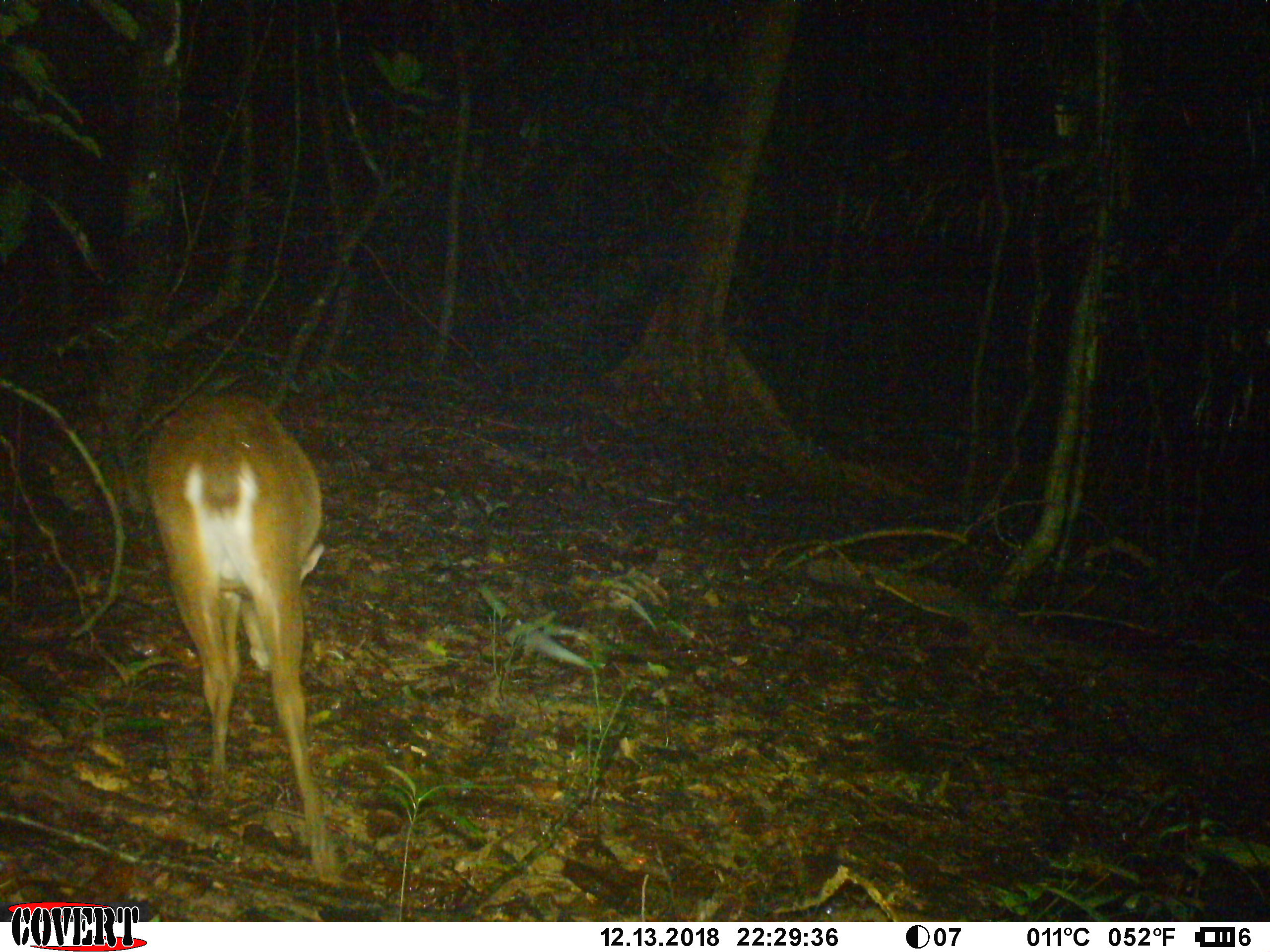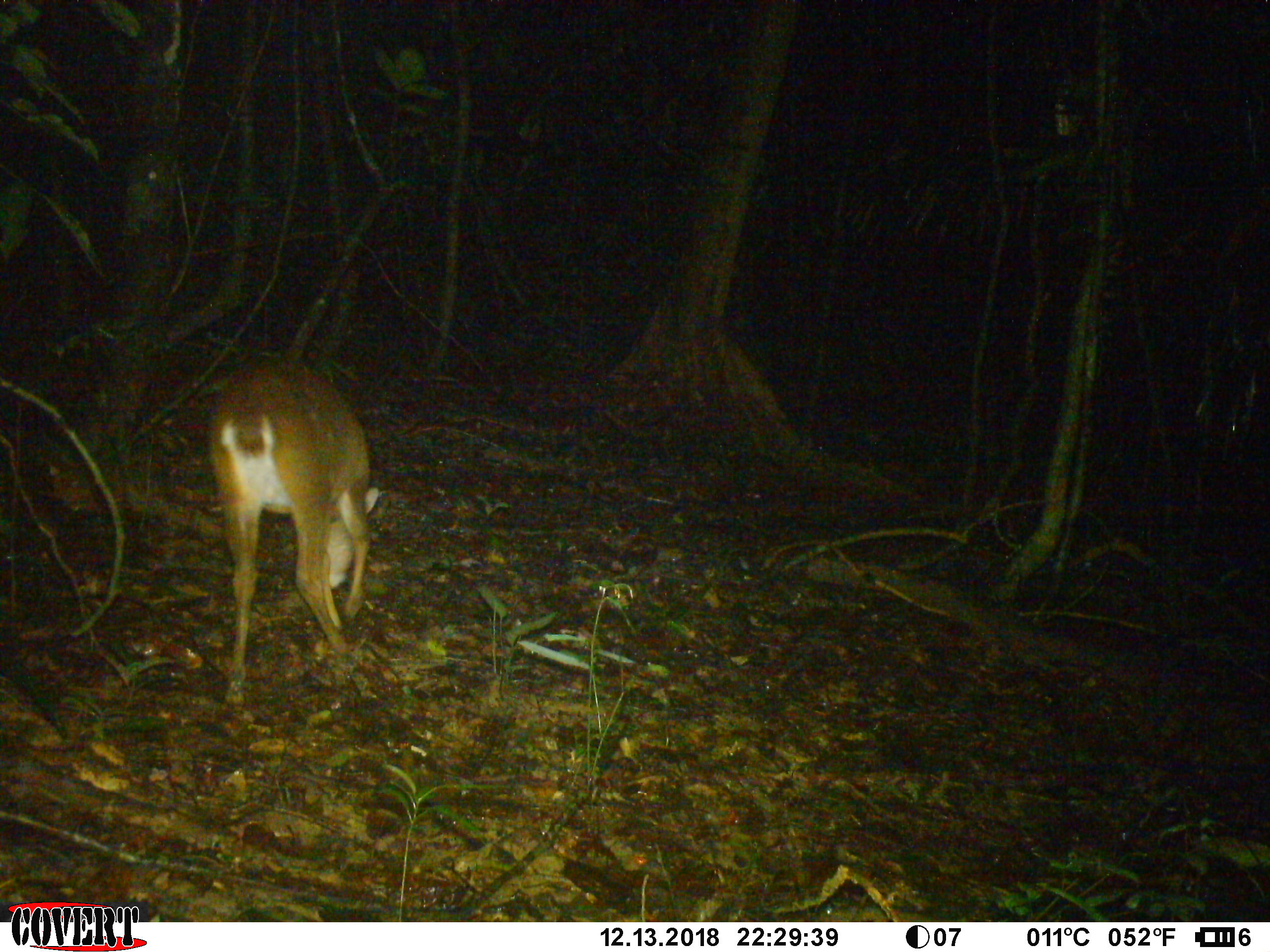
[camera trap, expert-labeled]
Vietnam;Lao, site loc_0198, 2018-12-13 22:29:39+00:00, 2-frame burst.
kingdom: Animalia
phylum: Chordata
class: Mammalia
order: Artiodactyla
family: Cervidae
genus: Muntiacus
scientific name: Muntiacus vuquangensis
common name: large-antlered muntjac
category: large antlered muntjac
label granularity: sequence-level